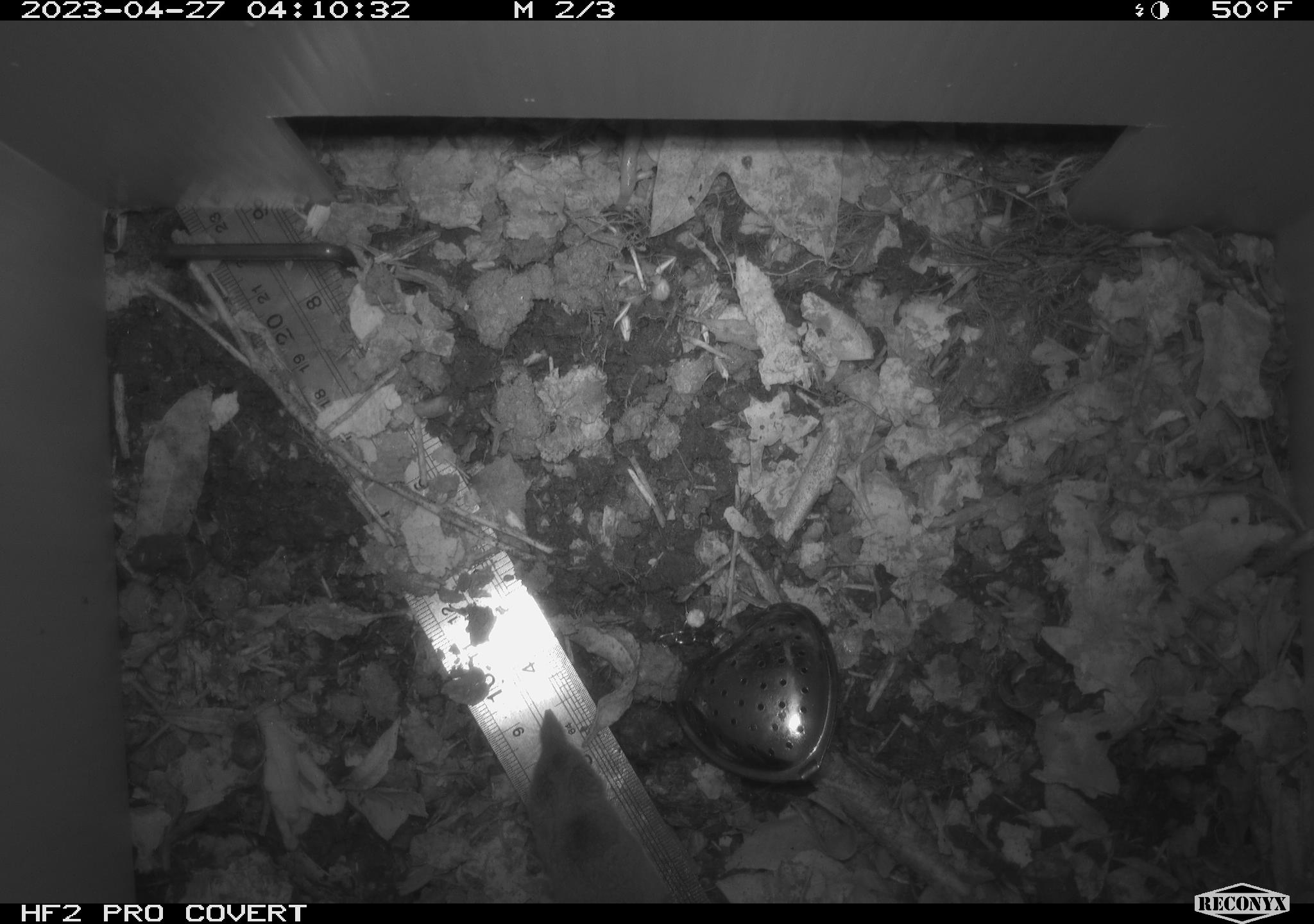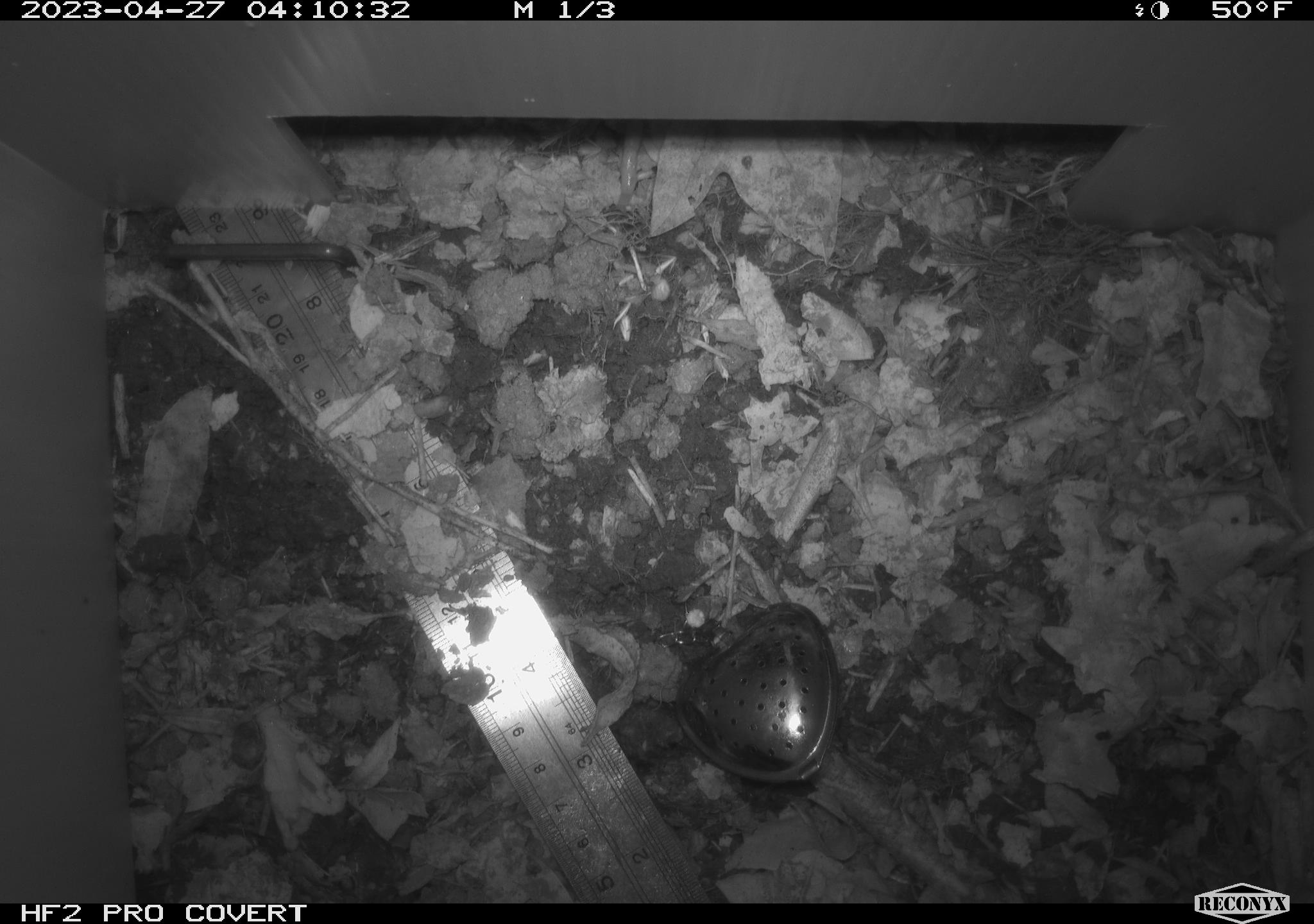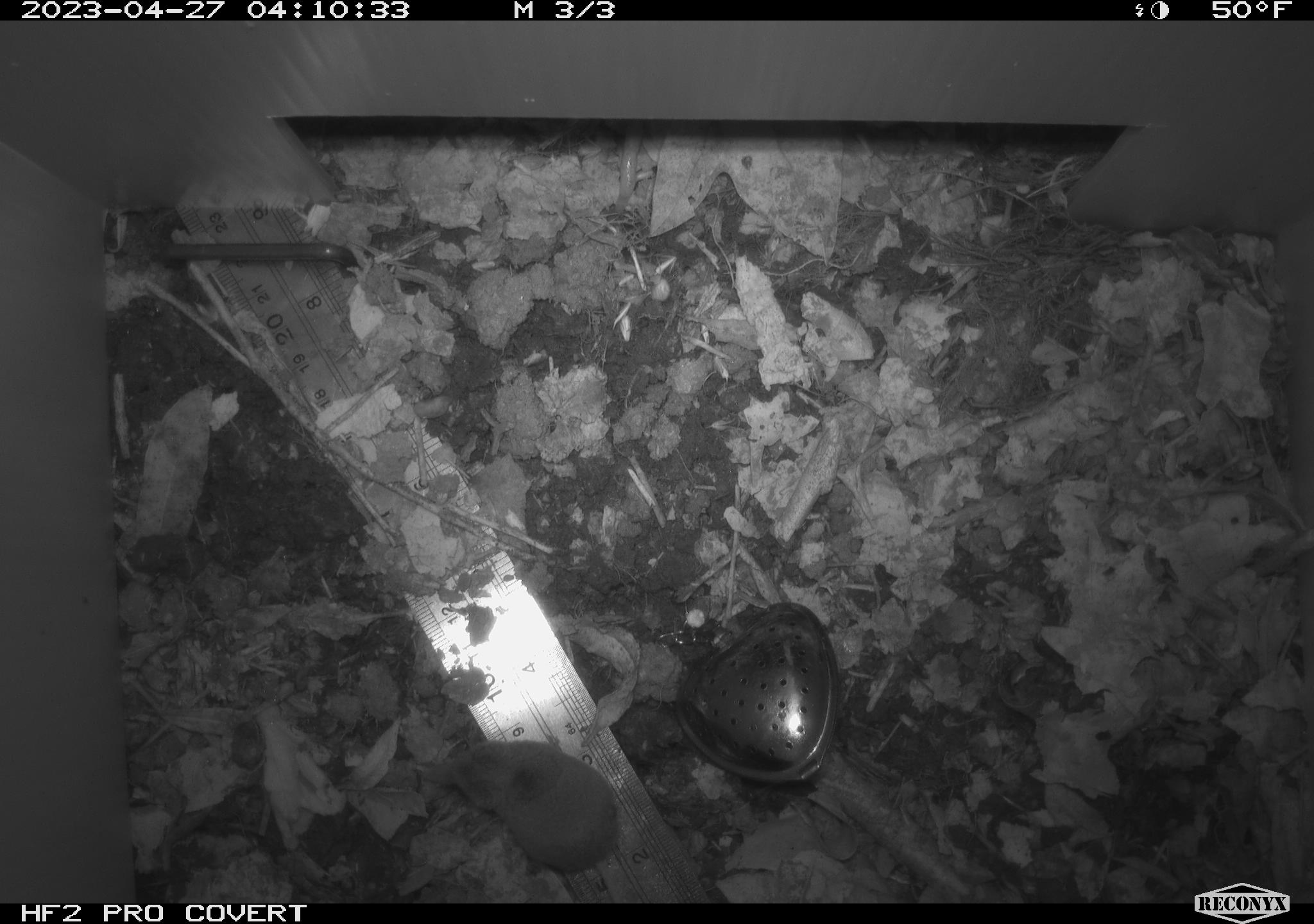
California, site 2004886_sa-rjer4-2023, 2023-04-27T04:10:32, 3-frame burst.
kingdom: Animalia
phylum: Chordata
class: Mammalia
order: Eulipotyphla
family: Soricidae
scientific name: Soricidae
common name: shrews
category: soricidae family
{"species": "soricidae family (shrews) (Soricidae)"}